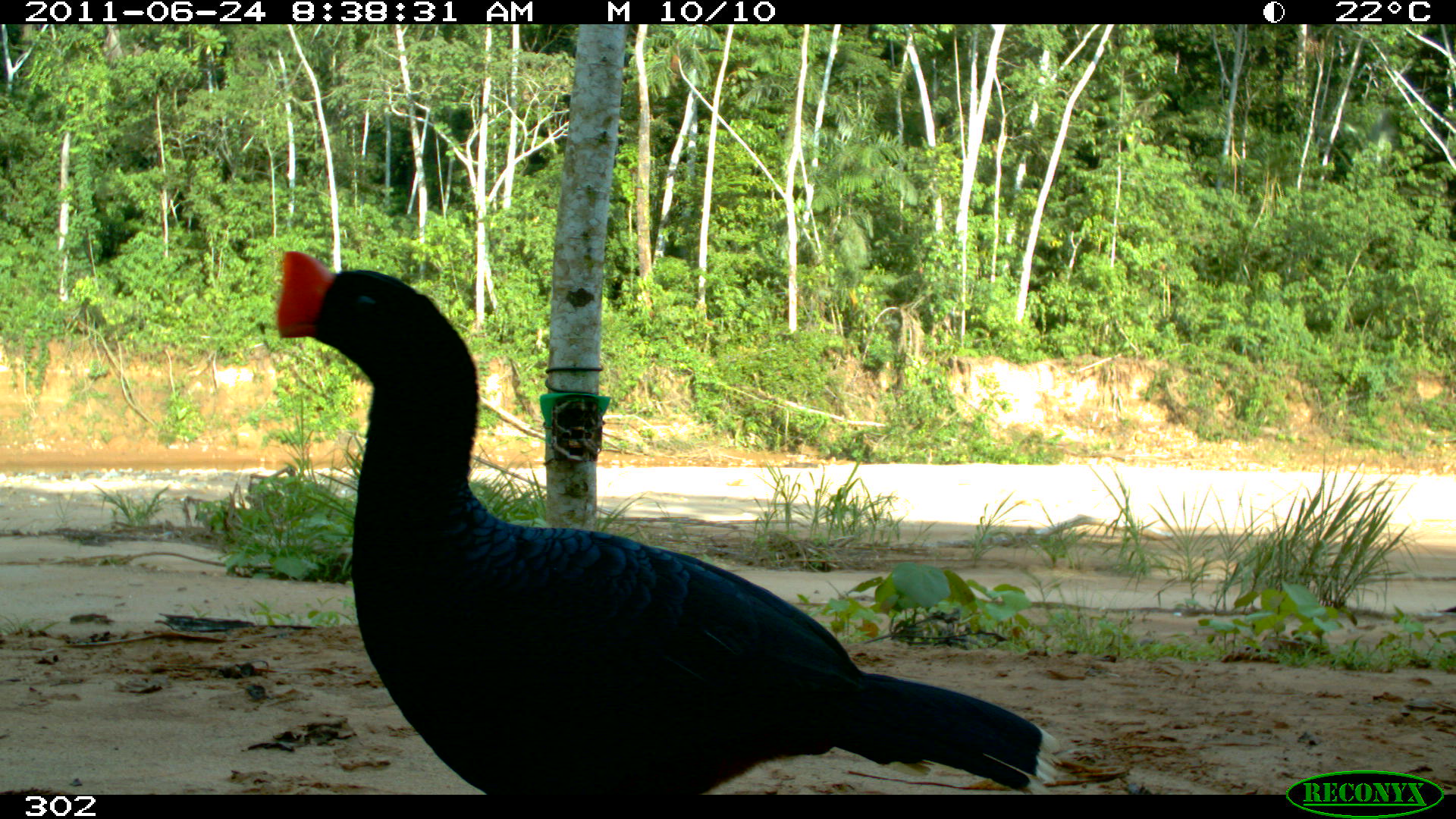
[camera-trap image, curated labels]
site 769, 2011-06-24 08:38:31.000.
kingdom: Animalia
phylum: Chordata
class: Aves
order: Galliformes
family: Cracidae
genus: Mitu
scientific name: Mitu tuberosum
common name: razor-billed curassow